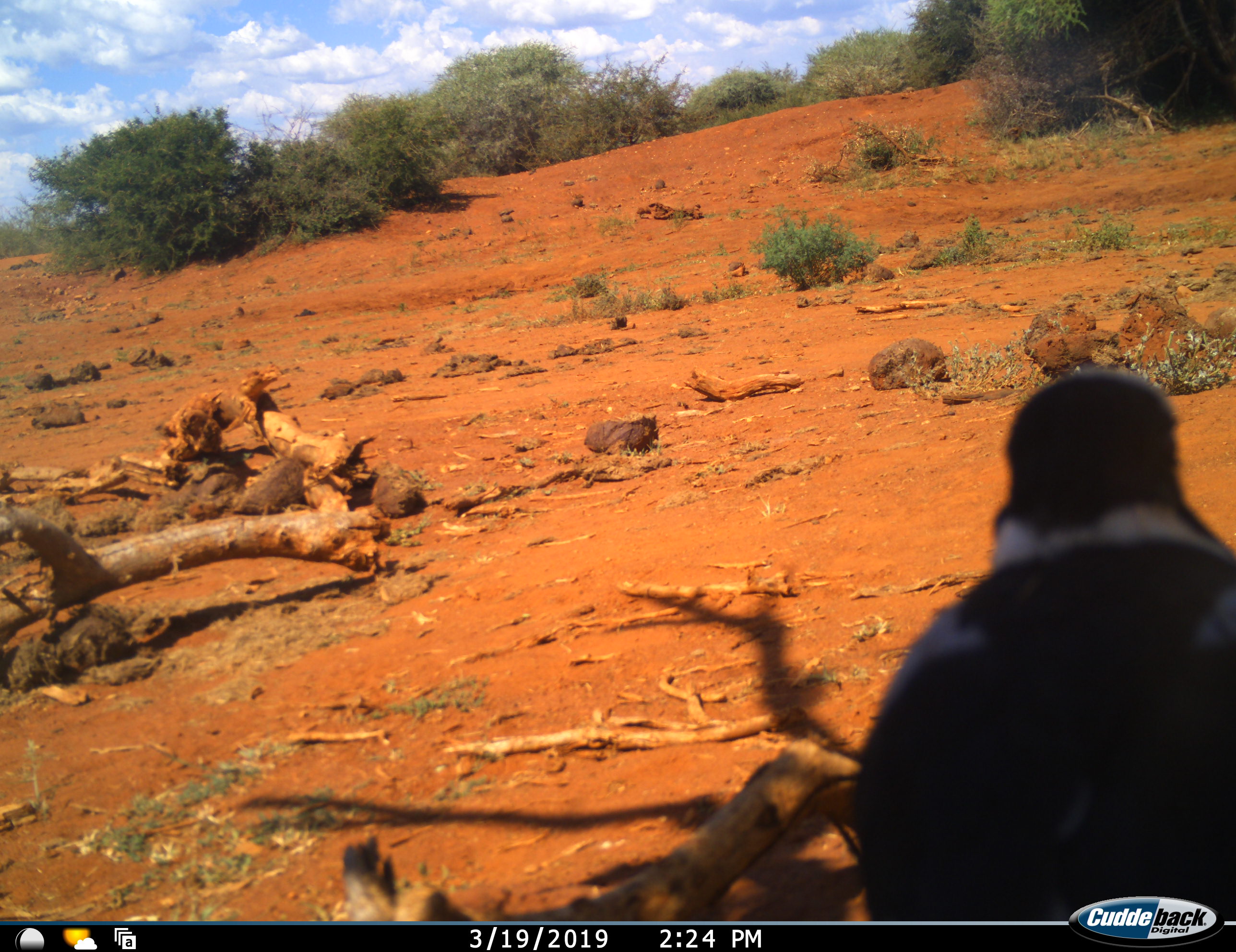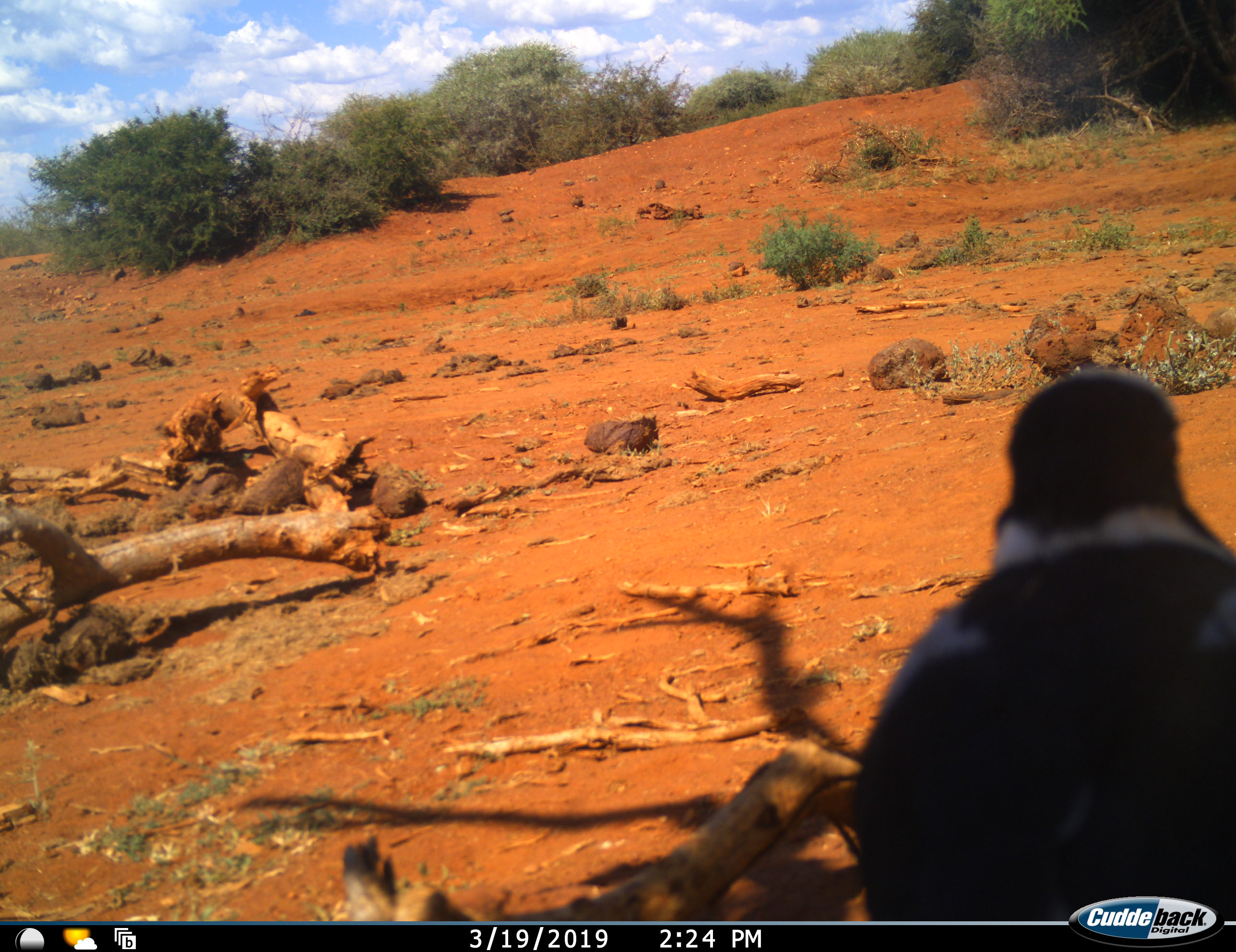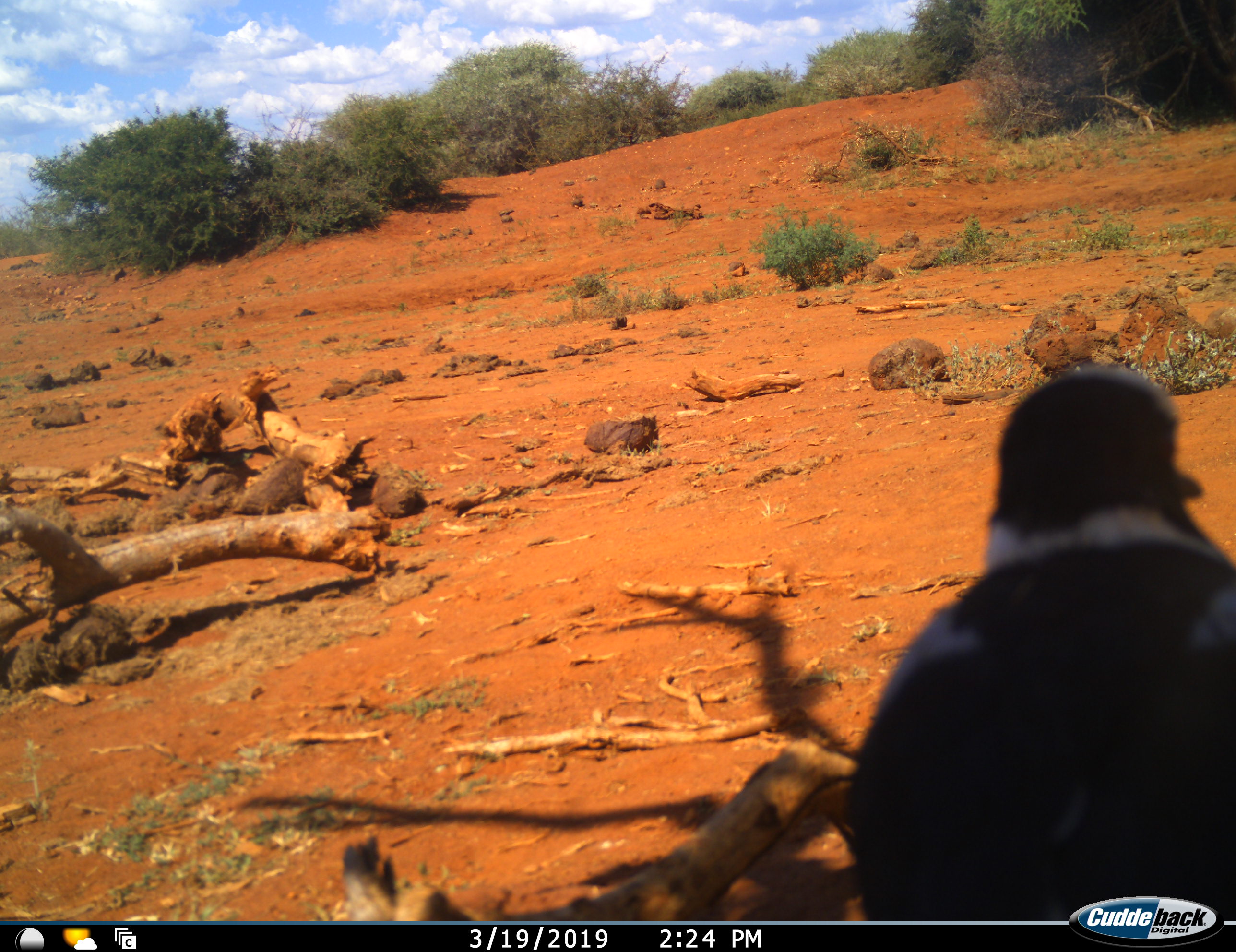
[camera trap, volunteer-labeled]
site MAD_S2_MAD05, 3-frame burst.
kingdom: Animalia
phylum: Chordata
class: Aves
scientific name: Aves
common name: bird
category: birdother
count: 1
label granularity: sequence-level